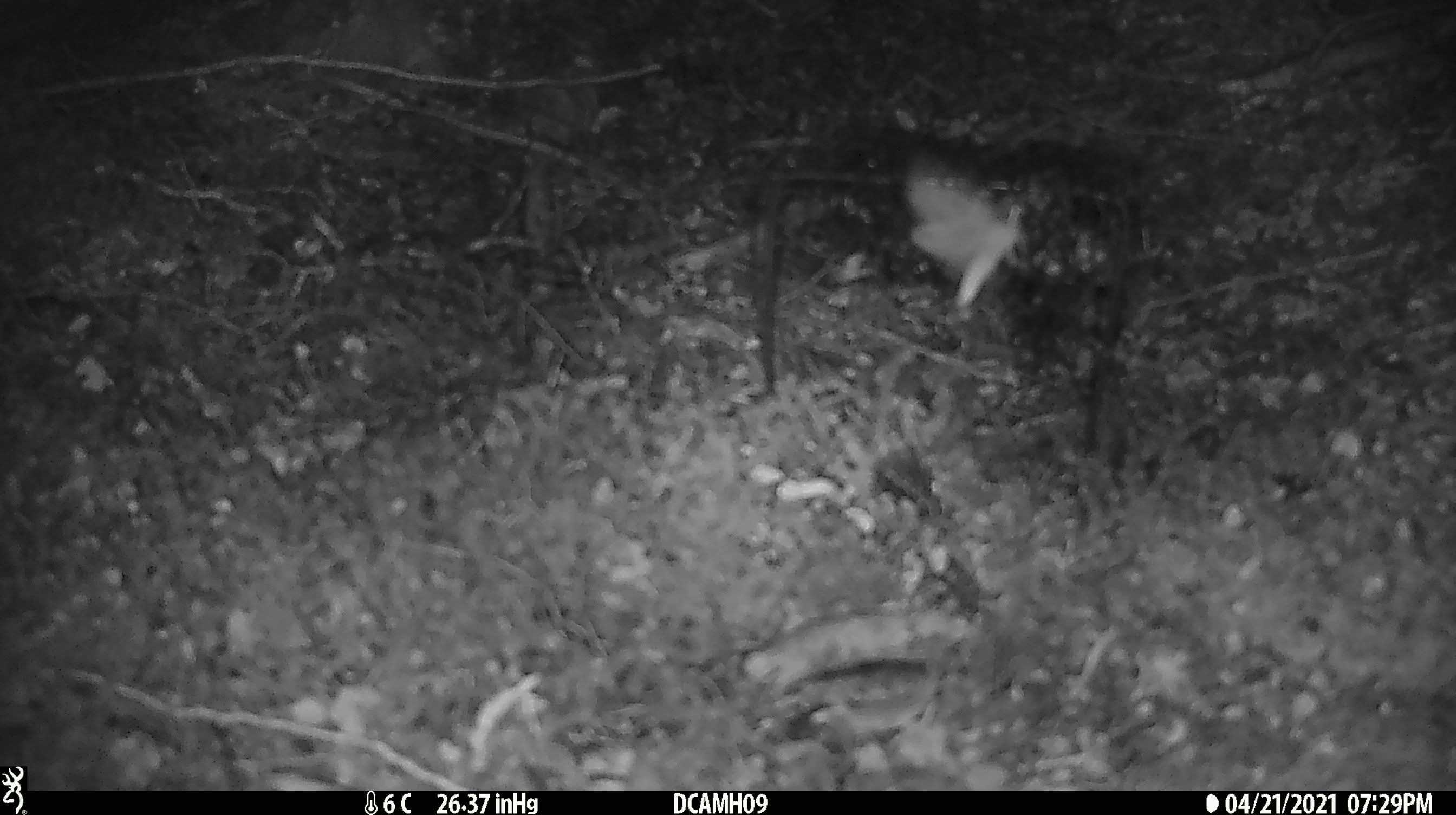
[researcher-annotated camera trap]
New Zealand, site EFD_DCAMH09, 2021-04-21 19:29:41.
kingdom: Animalia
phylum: Arthropoda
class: Insecta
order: Lepidoptera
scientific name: Lepidoptera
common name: moth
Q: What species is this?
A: Moth (Lepidoptera).